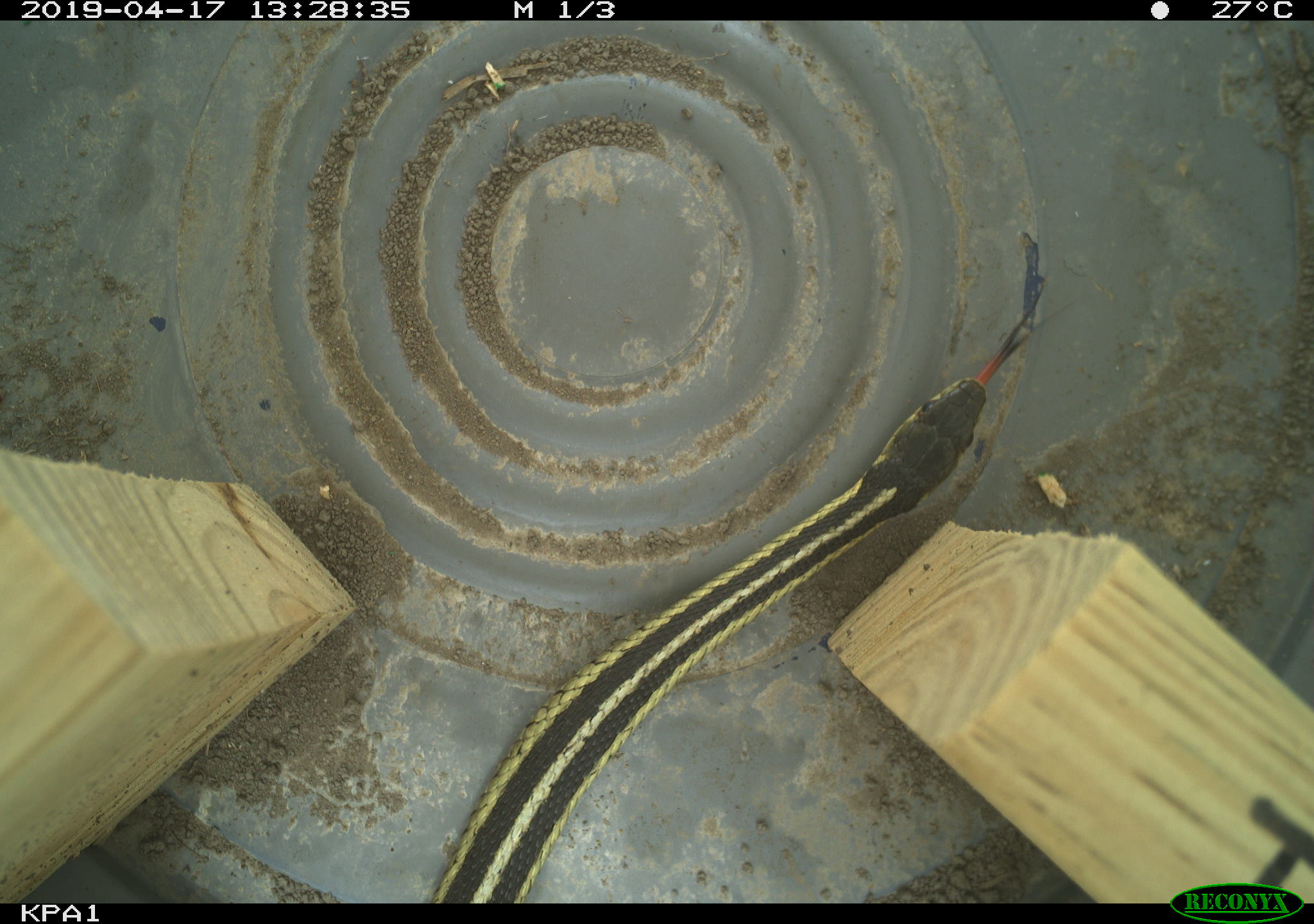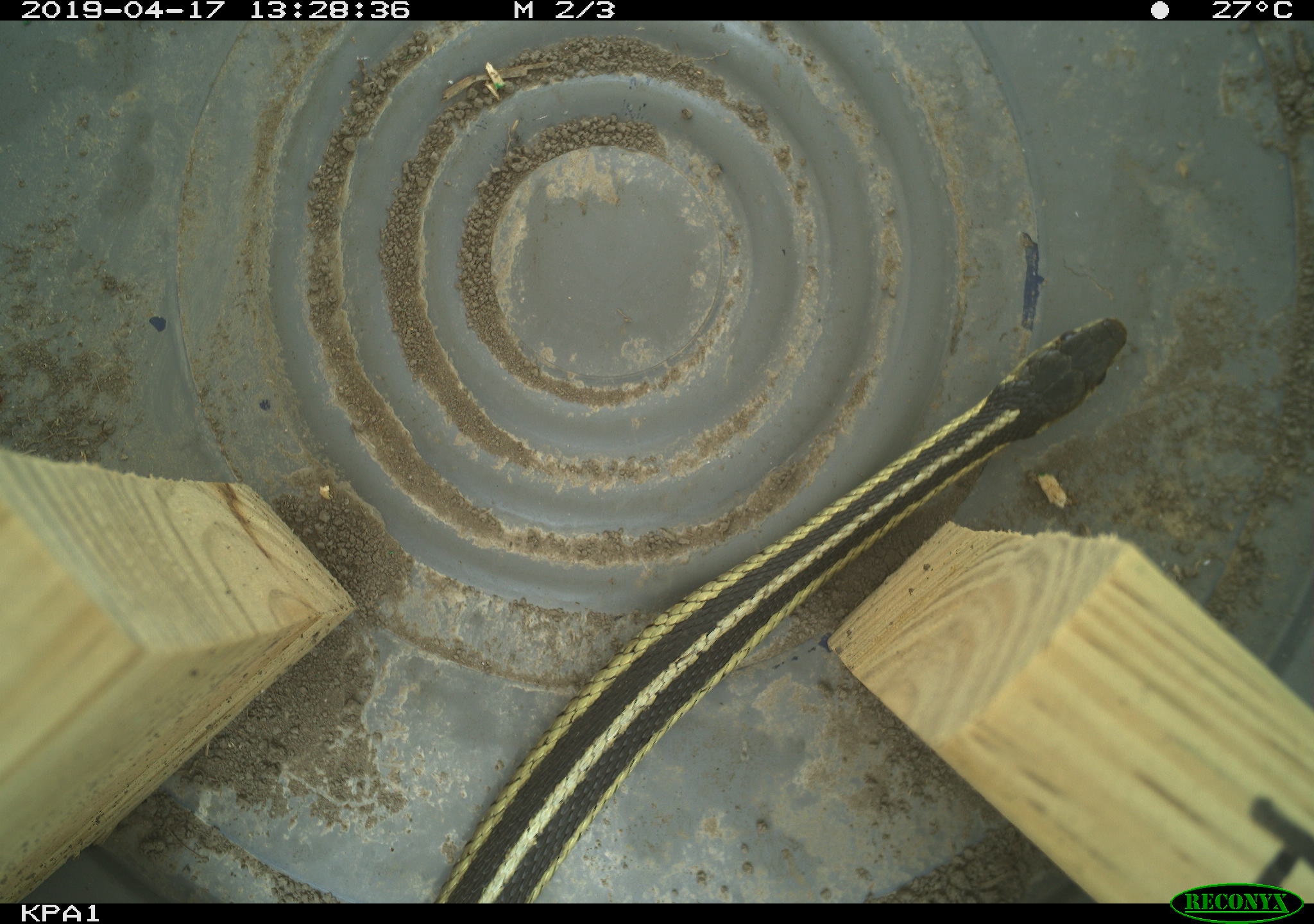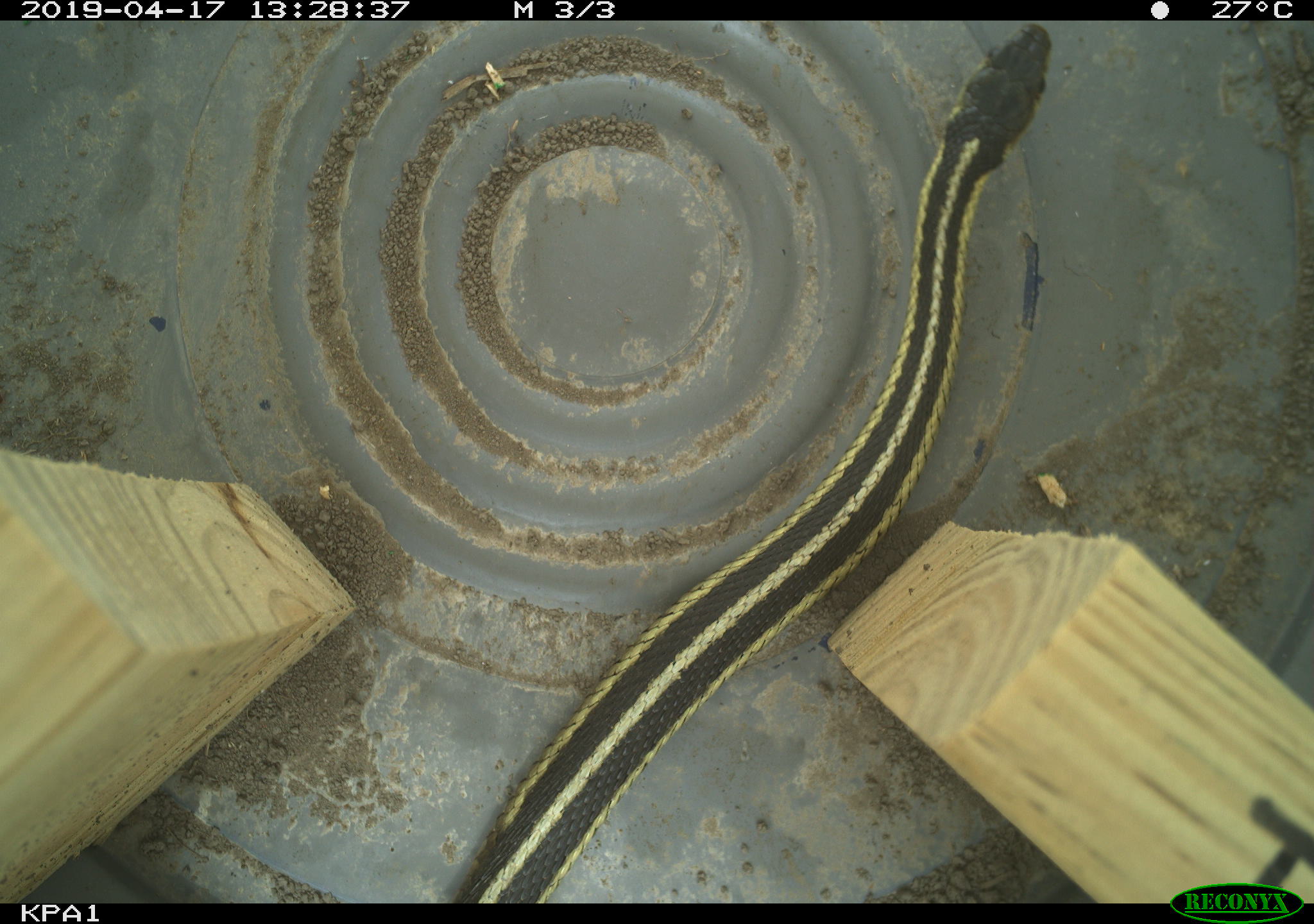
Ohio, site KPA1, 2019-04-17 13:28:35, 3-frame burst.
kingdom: Animalia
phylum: Chordata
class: Reptilia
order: Squamata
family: Colubridae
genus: Thamnophis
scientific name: Thamnophis sirtalis sirtalis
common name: eastern gartersnake